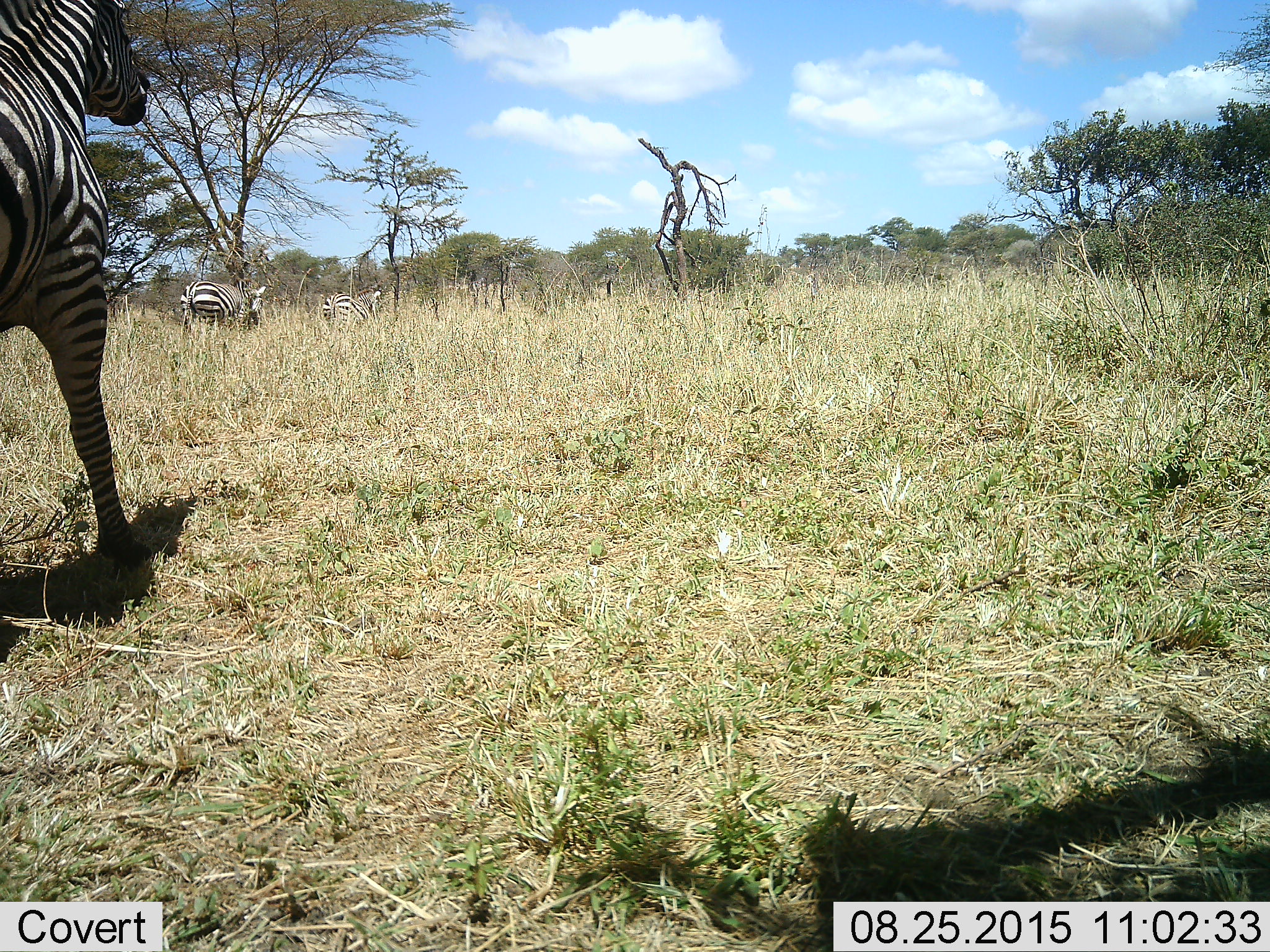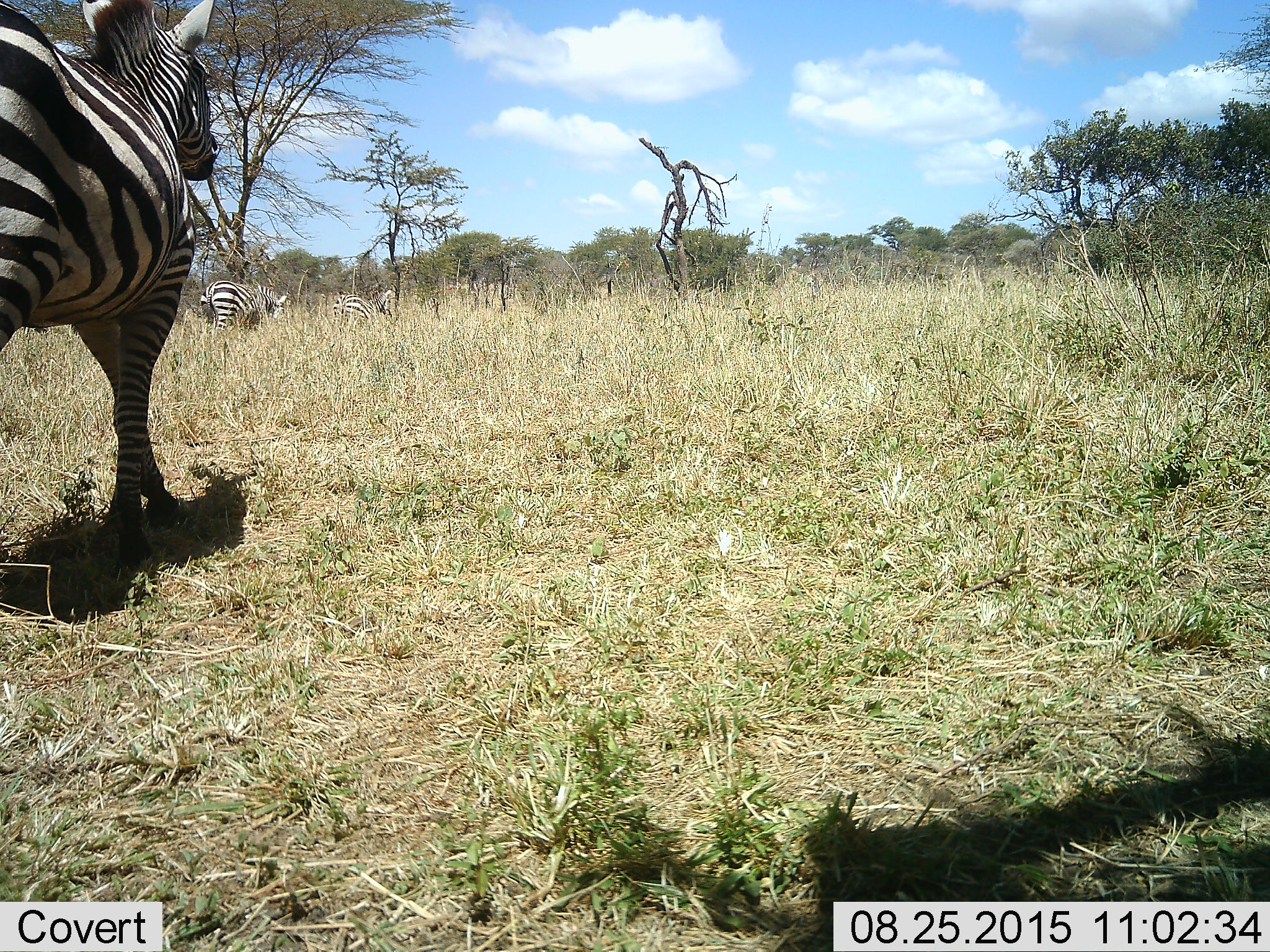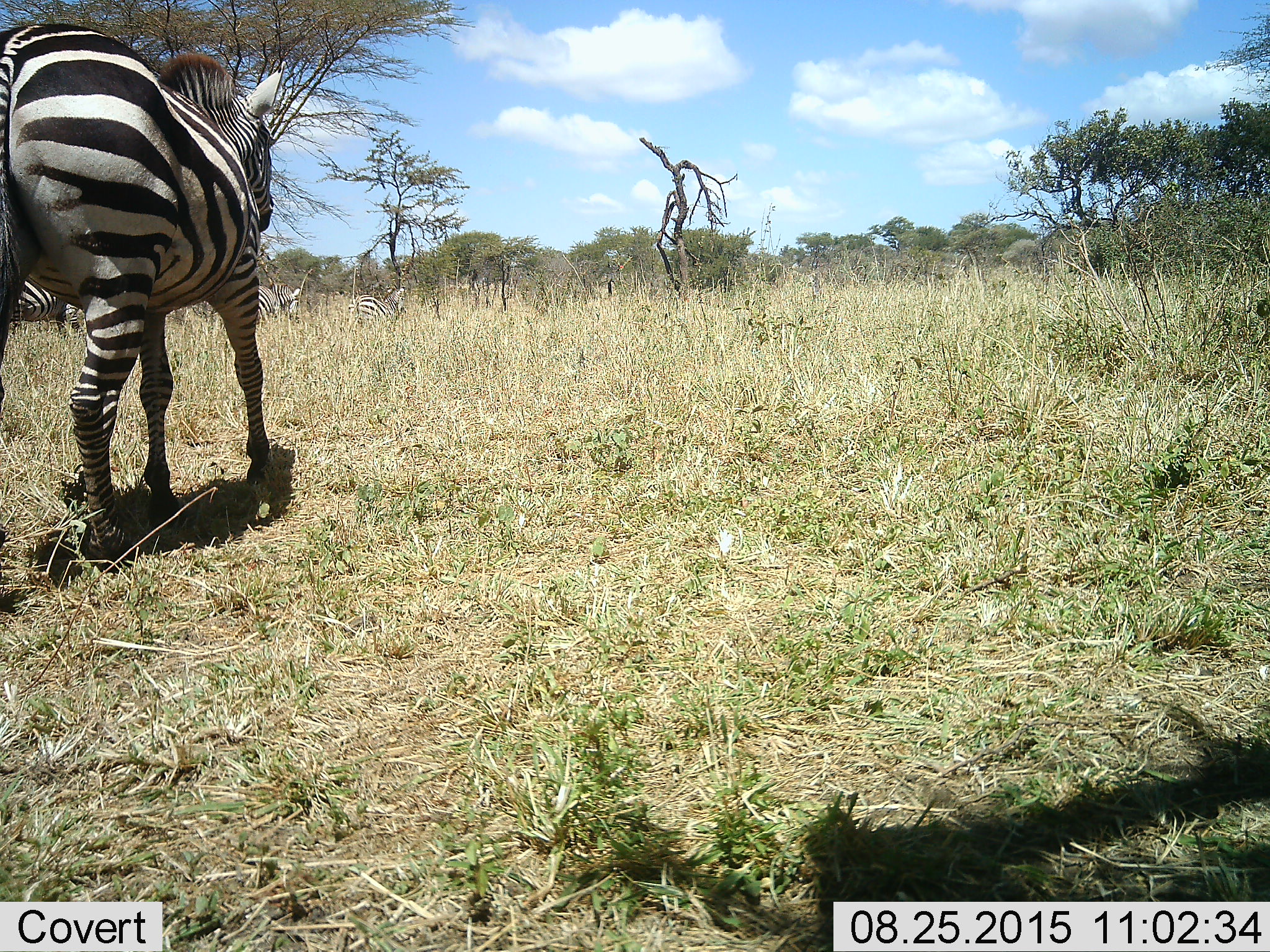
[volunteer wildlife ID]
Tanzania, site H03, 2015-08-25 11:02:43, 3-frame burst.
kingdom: Animalia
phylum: Chordata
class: Mammalia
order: Perissodactyla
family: Equidae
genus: Equus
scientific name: Equus quagga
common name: plains zebra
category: zebra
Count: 4.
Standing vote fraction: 0%.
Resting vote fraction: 0%.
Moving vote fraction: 100%.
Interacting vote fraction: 0%.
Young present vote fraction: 0%.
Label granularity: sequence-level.